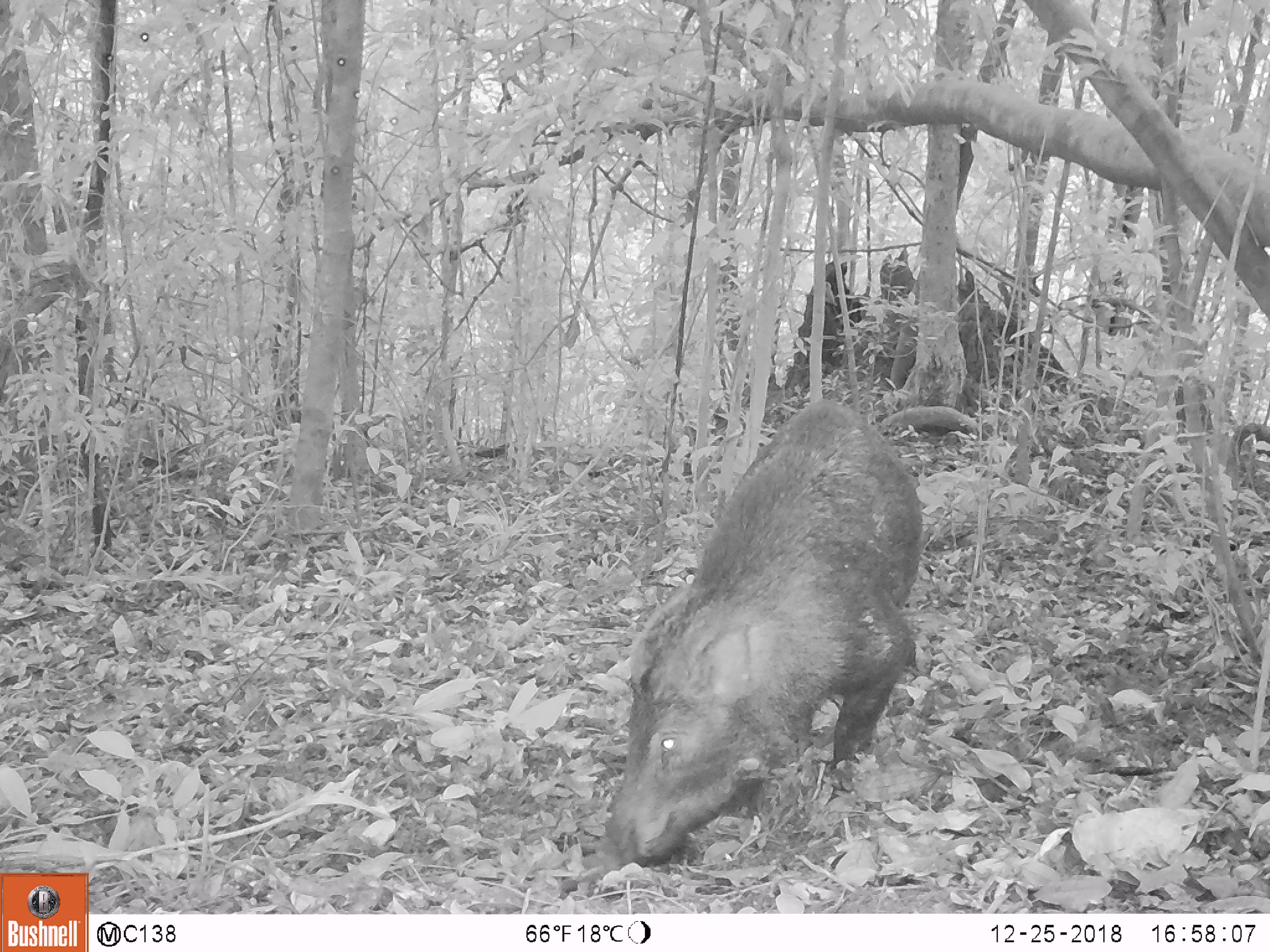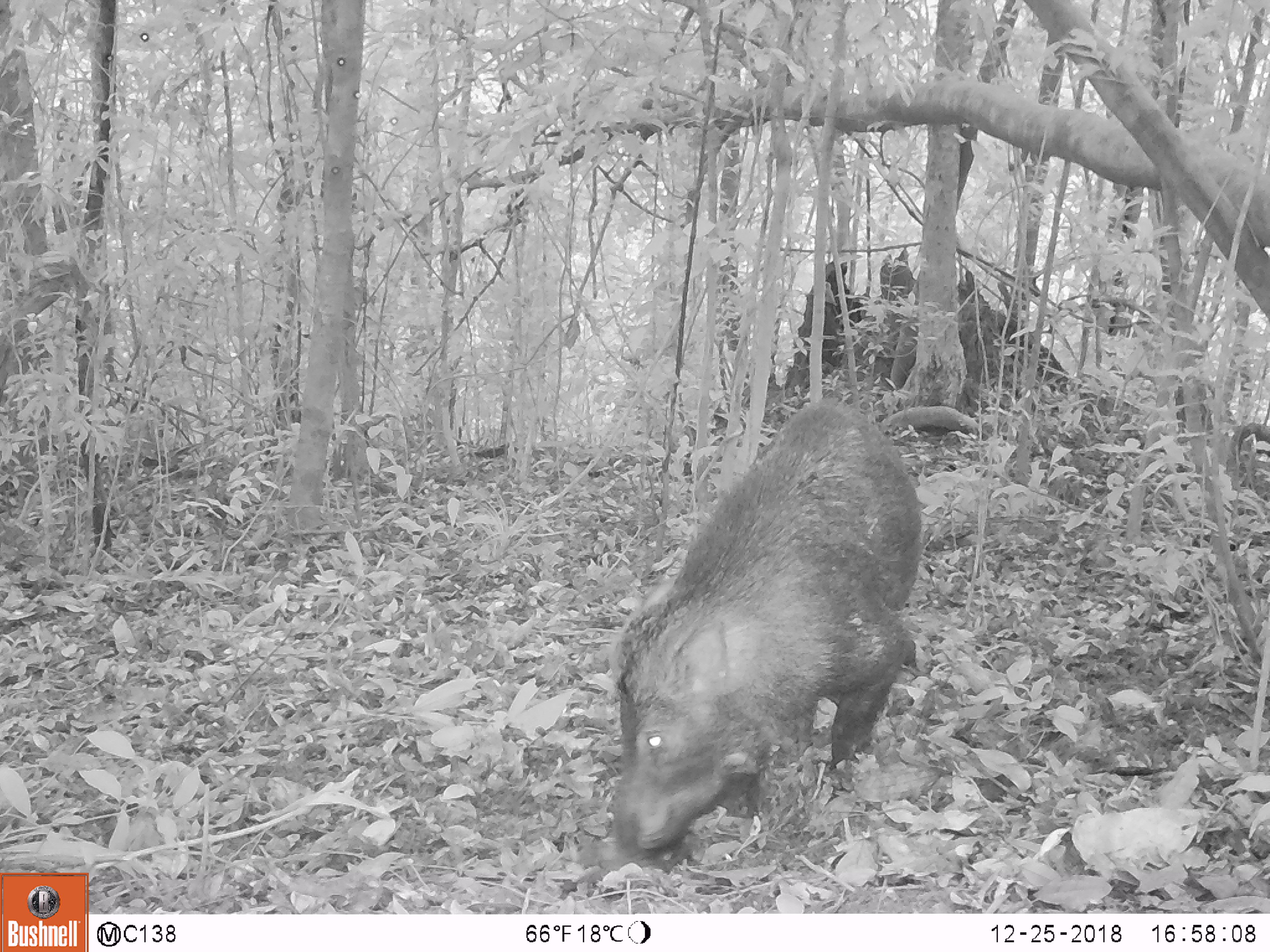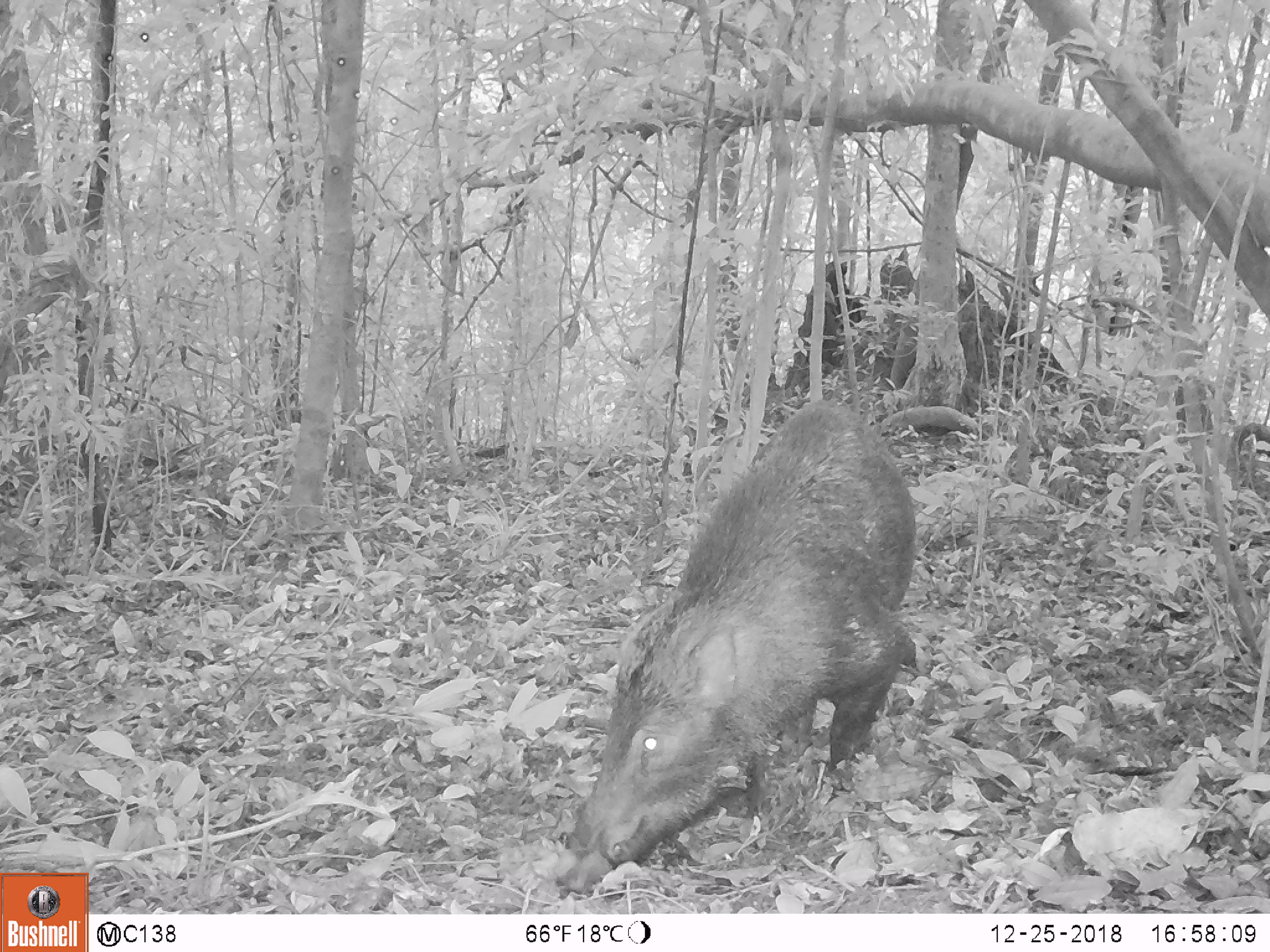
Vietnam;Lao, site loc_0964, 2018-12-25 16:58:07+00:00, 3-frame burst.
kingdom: Animalia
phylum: Chordata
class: Mammalia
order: Artiodactyla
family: Suidae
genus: Sus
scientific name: Sus scrofa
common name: eurasian wild pig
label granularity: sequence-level